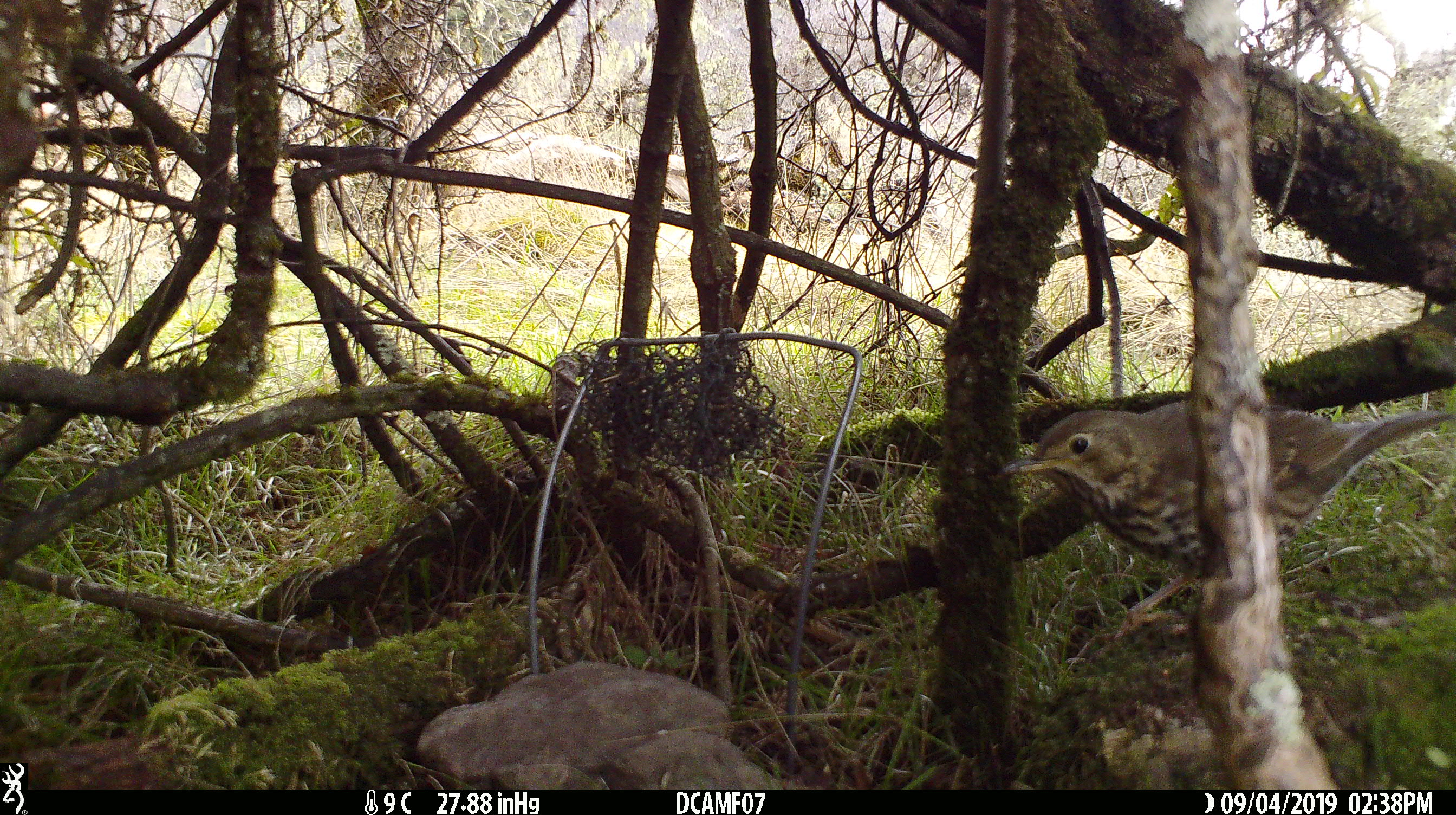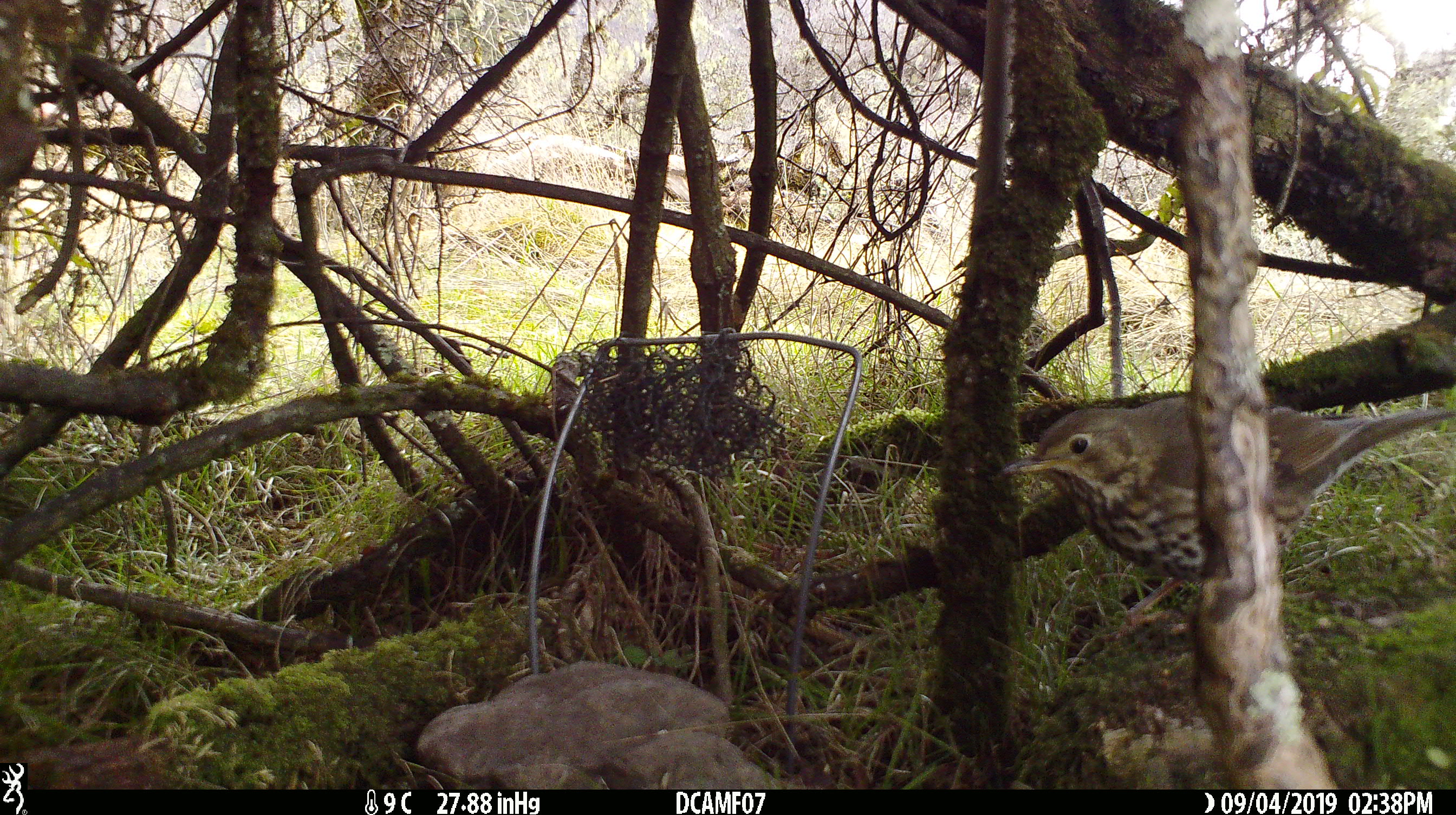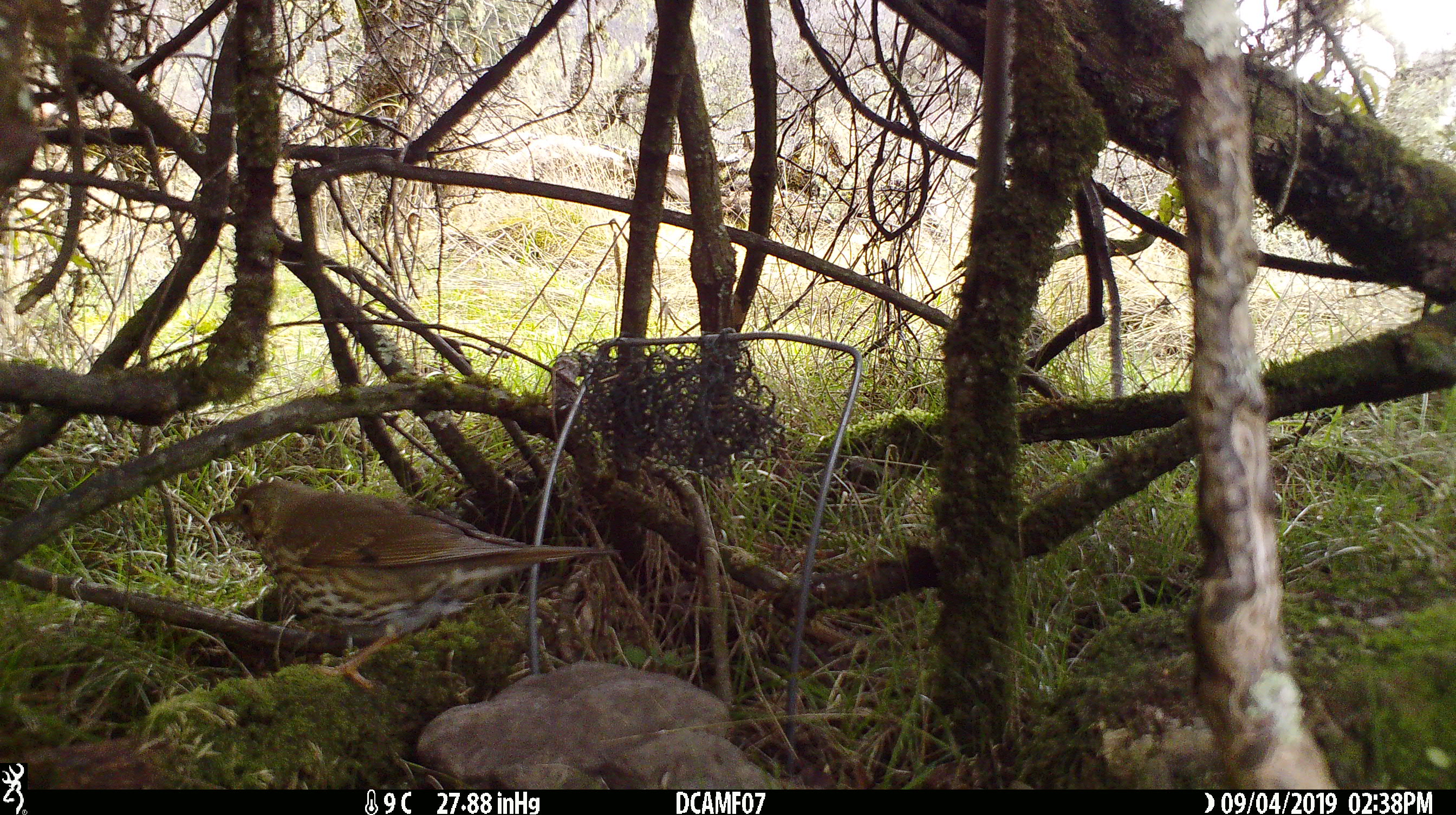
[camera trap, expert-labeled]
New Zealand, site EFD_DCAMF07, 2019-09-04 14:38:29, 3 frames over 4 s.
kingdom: Animalia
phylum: Chordata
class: Aves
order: Passeriformes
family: Turdidae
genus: Turdus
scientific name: Turdus philomelos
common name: song thrush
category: thrush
Thrush (song thrush) (Turdus philomelos).